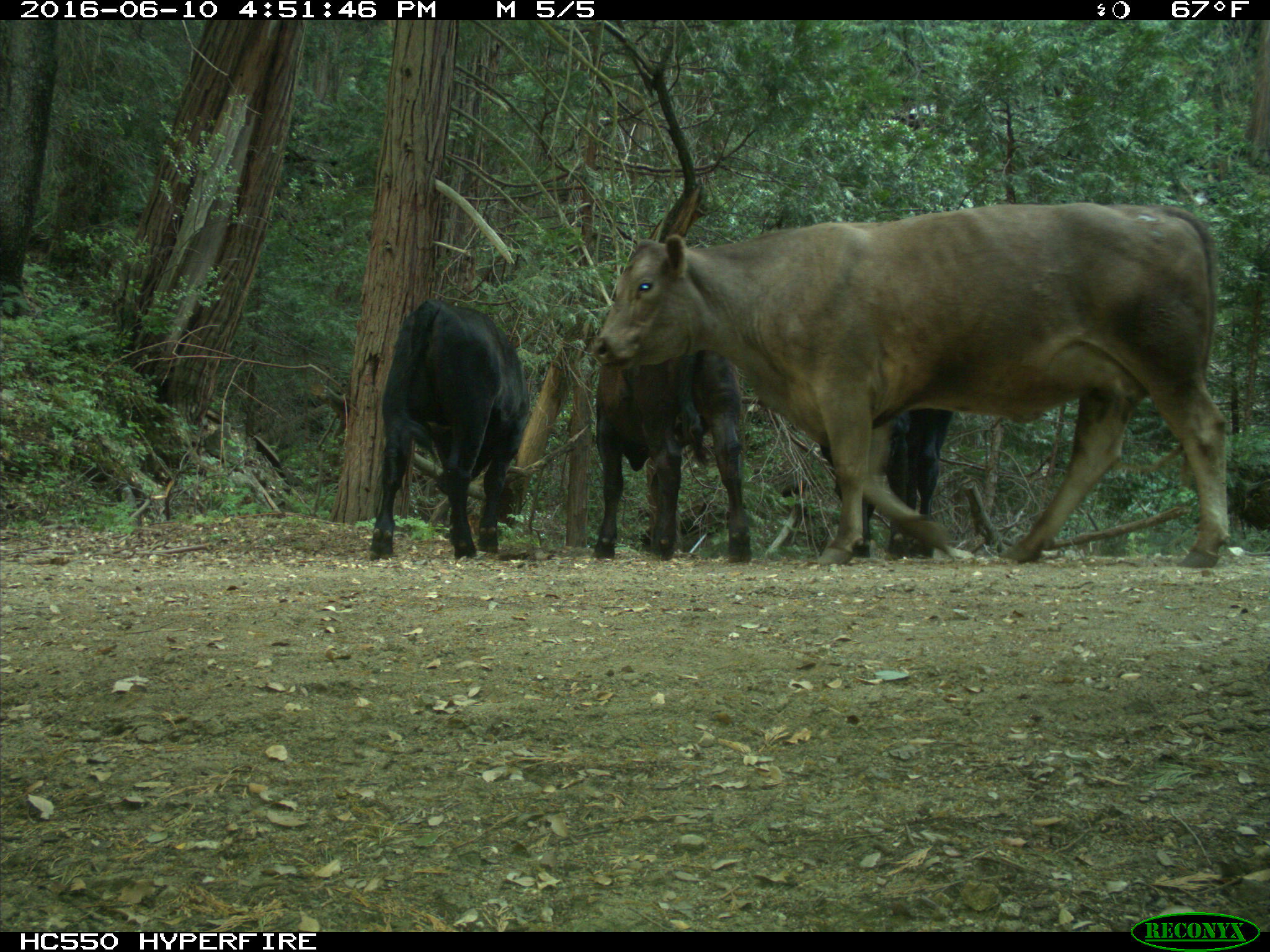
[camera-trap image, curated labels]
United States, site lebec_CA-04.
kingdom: Animalia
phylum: Chordata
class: Mammalia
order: Artiodactyla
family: Bovidae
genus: Bos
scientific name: Bos taurus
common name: domestic cow